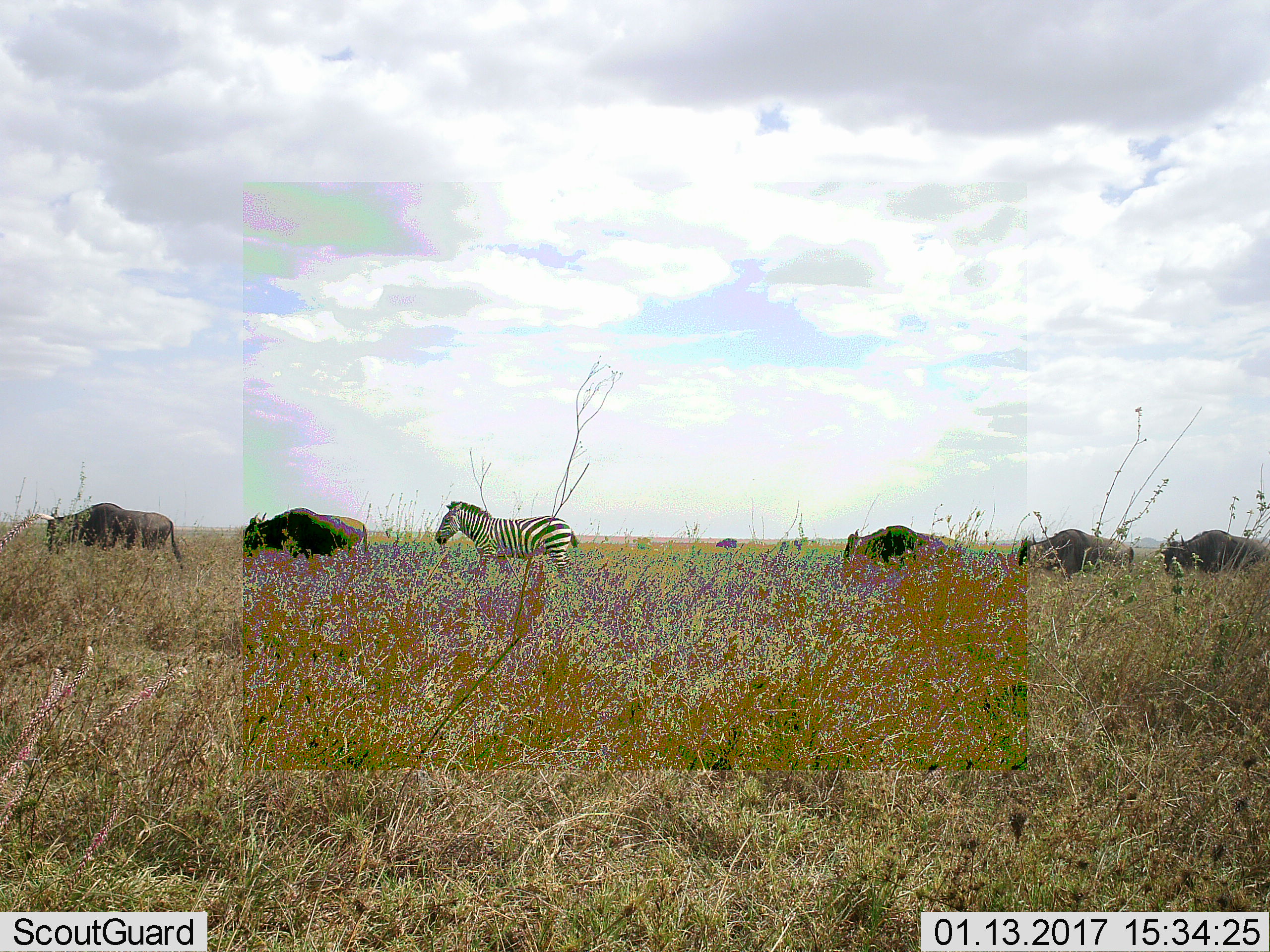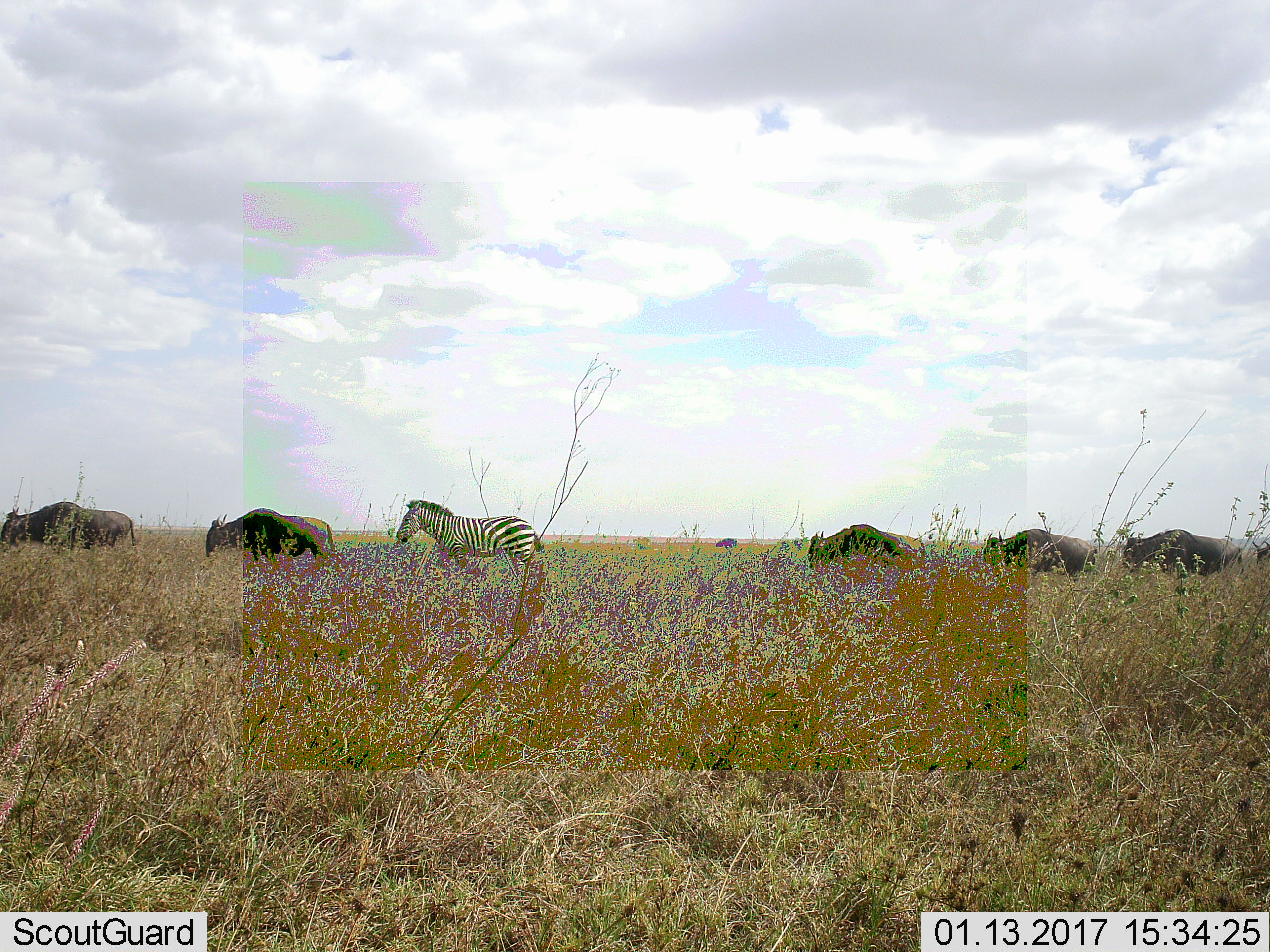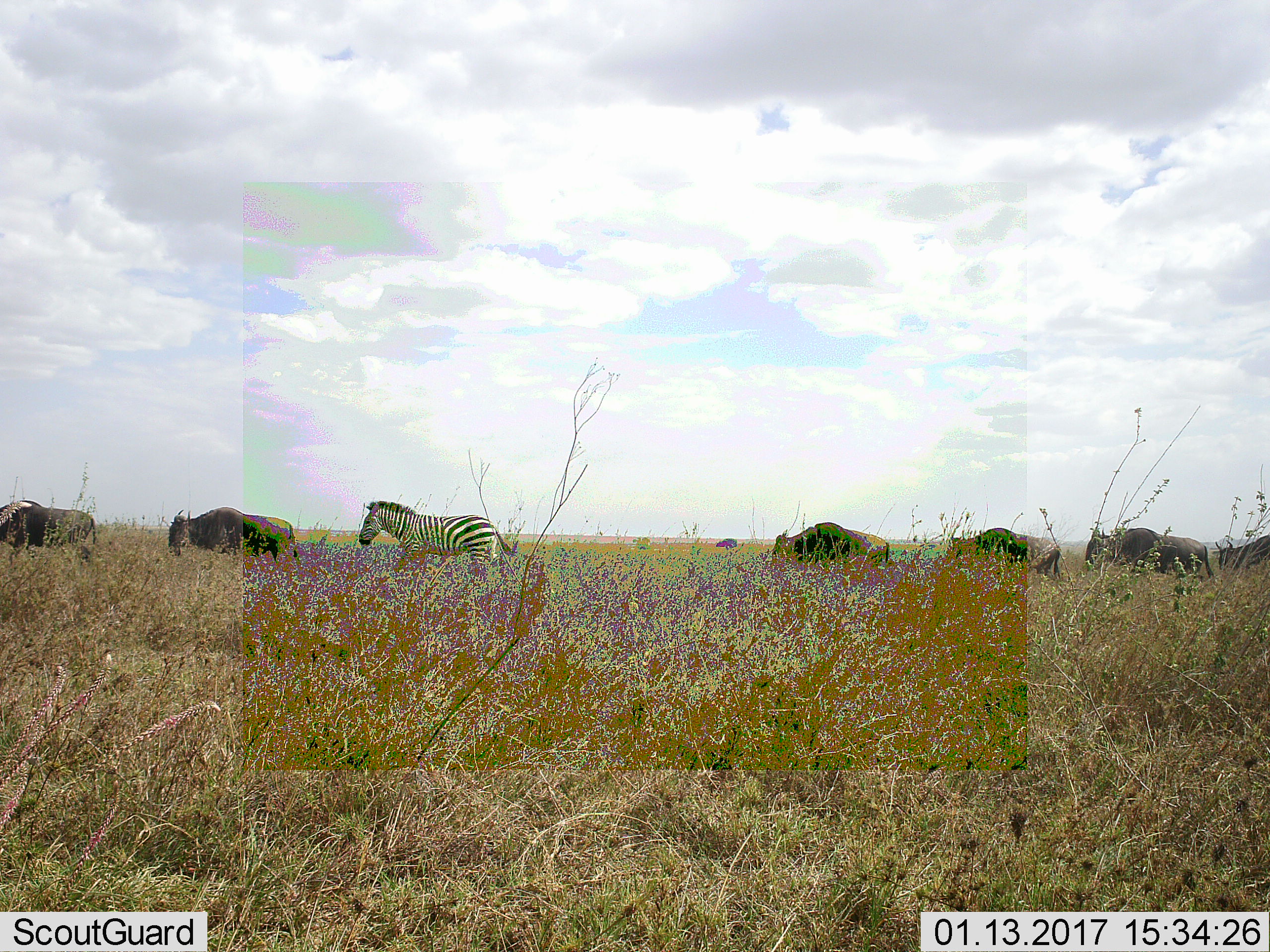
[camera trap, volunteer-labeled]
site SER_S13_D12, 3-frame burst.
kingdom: Animalia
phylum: Chordata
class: Mammalia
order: Artiodactyla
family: Bovidae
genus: Connochaetes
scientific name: Connochaetes taurinus taurinus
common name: blue wildebeest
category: wildebeestblue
Wildebeestblue (blue wildebeest) (Connochaetes taurinus taurinus), count 5. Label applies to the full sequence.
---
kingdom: Animalia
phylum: Chordata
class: Mammalia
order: Perissodactyla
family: Equidae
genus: Equus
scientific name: Equus quagga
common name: plains zebra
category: zebraplains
Zebraplains (plains zebra) (Equus quagga), count 1. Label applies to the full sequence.